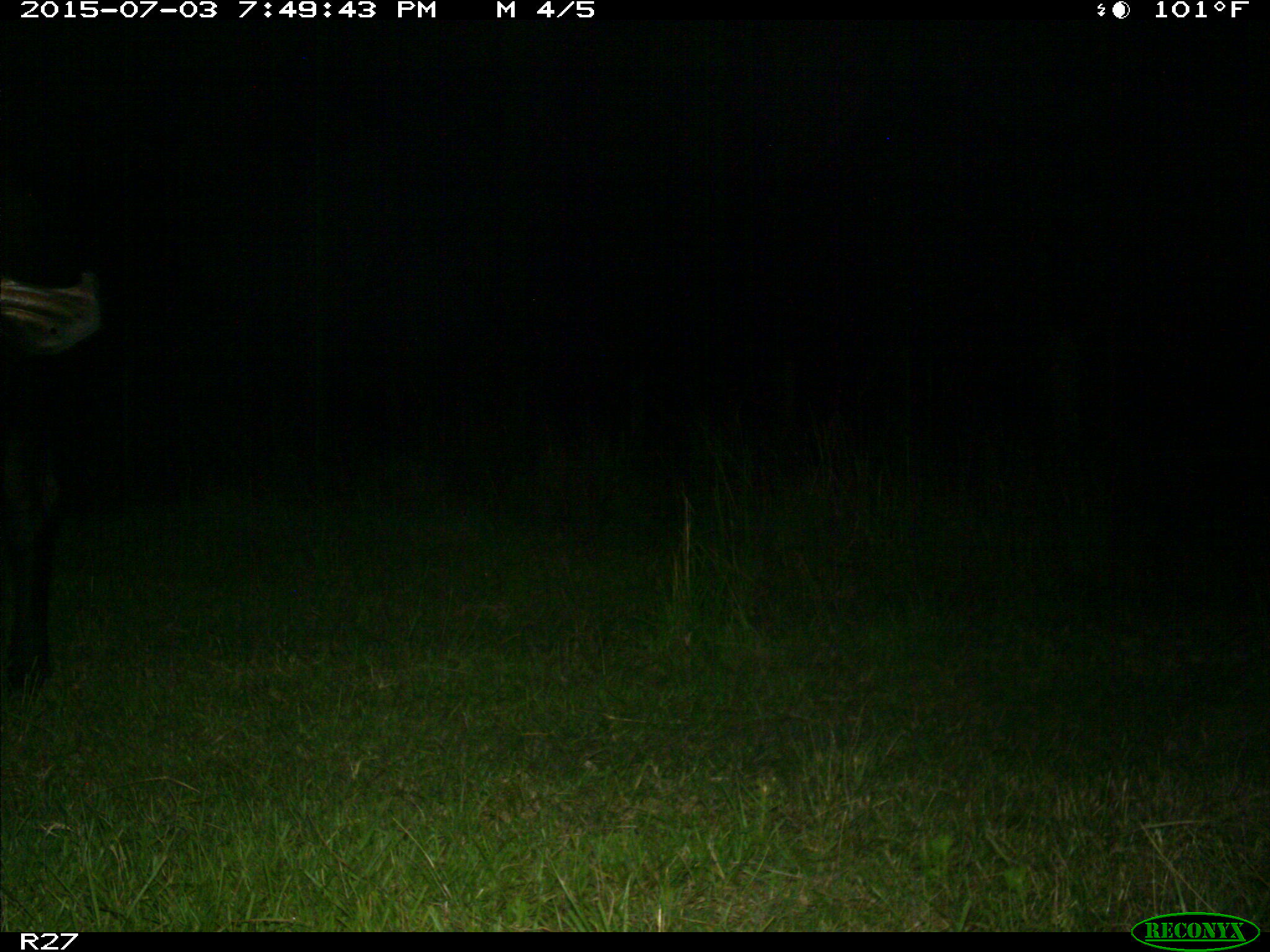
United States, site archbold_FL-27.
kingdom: Animalia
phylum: Chordata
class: Mammalia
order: Artiodactyla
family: Bovidae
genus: Bos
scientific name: Bos taurus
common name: domestic cow